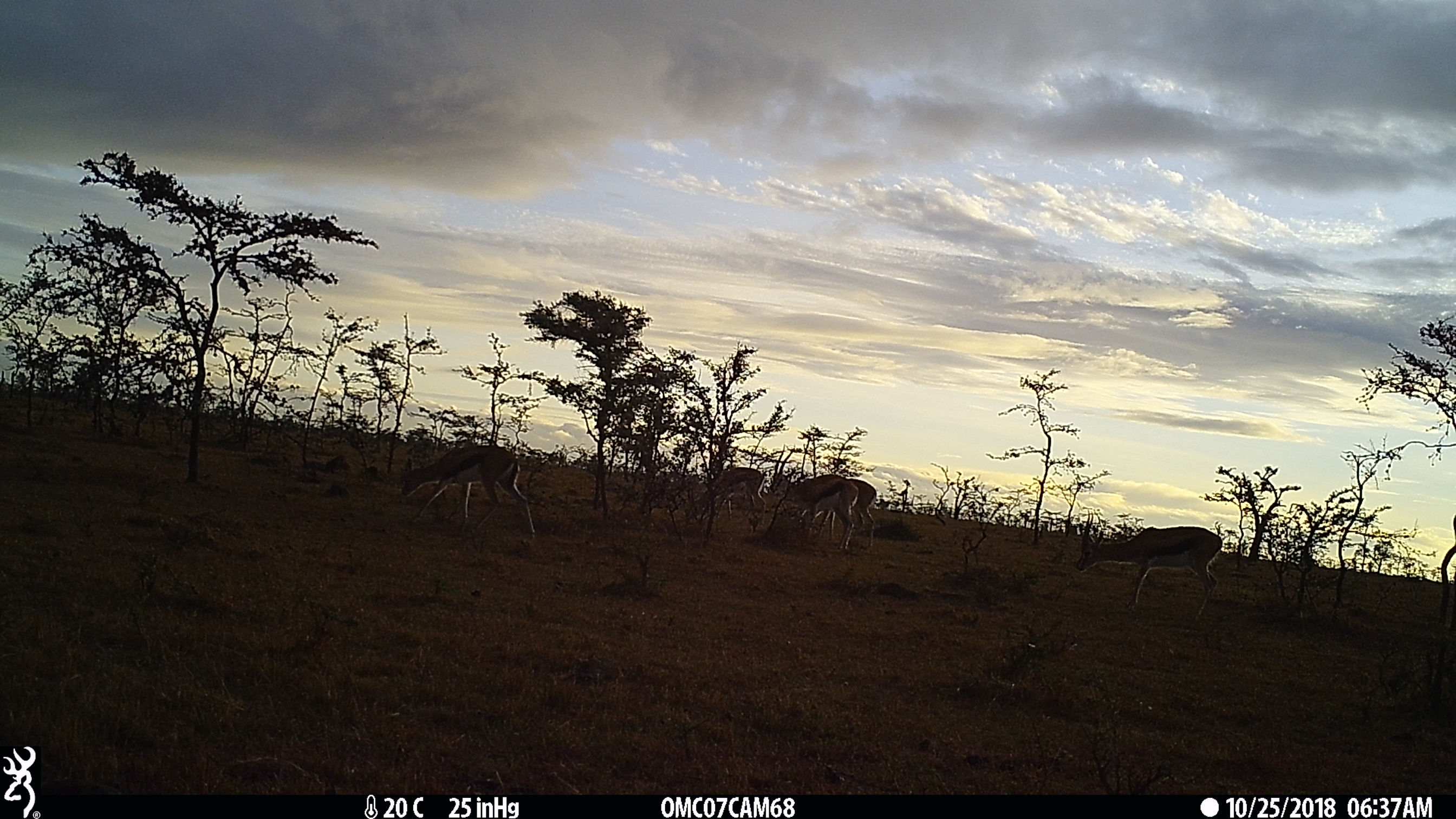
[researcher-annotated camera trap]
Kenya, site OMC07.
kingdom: Animalia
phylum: Chordata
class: Mammalia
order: Artiodactyla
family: Bovidae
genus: Eudorcas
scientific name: Eudorcas thomsonii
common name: thomon's gazelle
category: gazelle thomsons